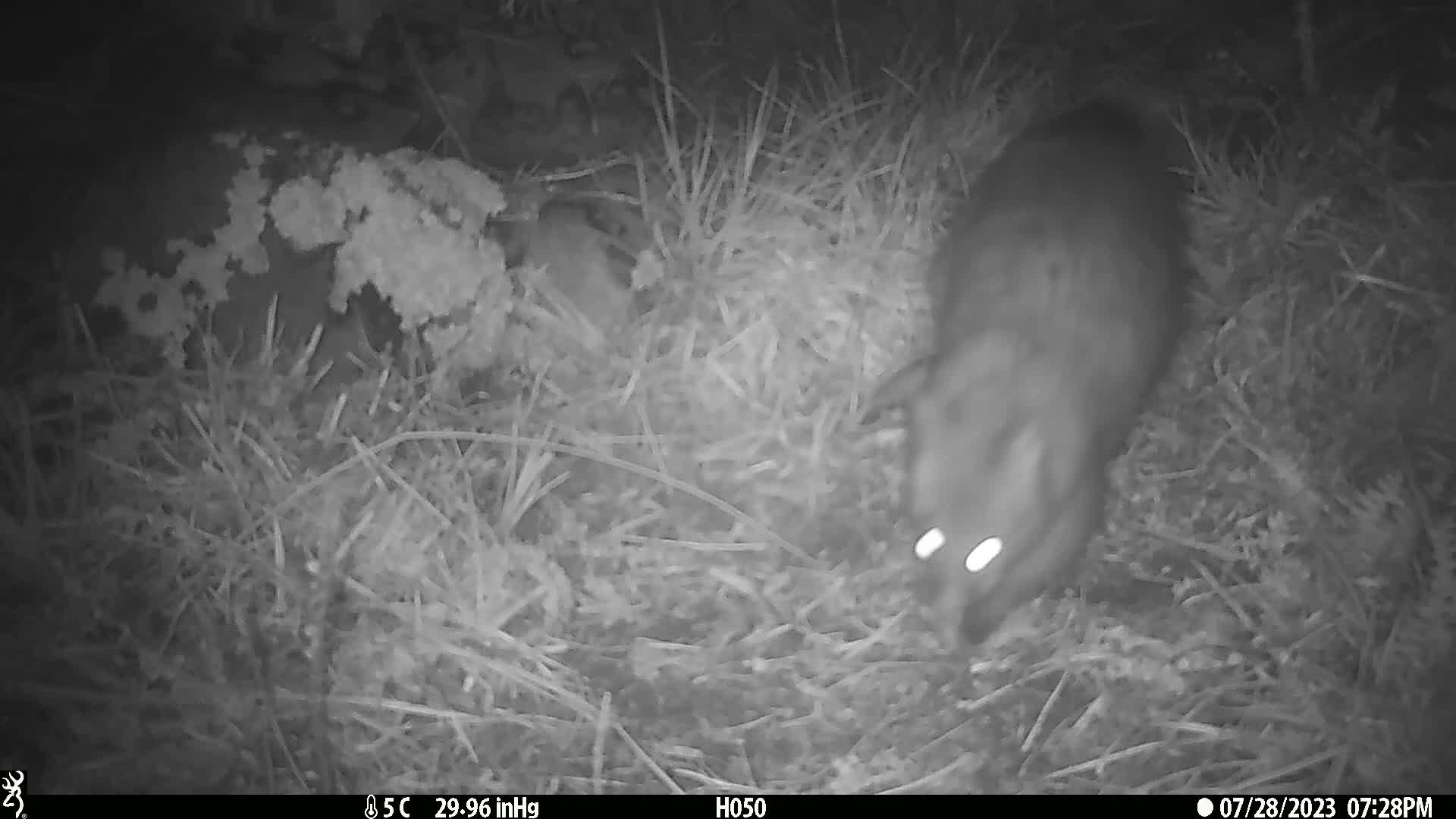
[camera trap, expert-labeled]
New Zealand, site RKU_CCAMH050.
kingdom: Animalia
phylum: Chordata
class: Mammalia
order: Diprotodontia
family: Phalangeridae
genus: Trichosurus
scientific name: Trichosurus vulpecula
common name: common brushtail possum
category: possum